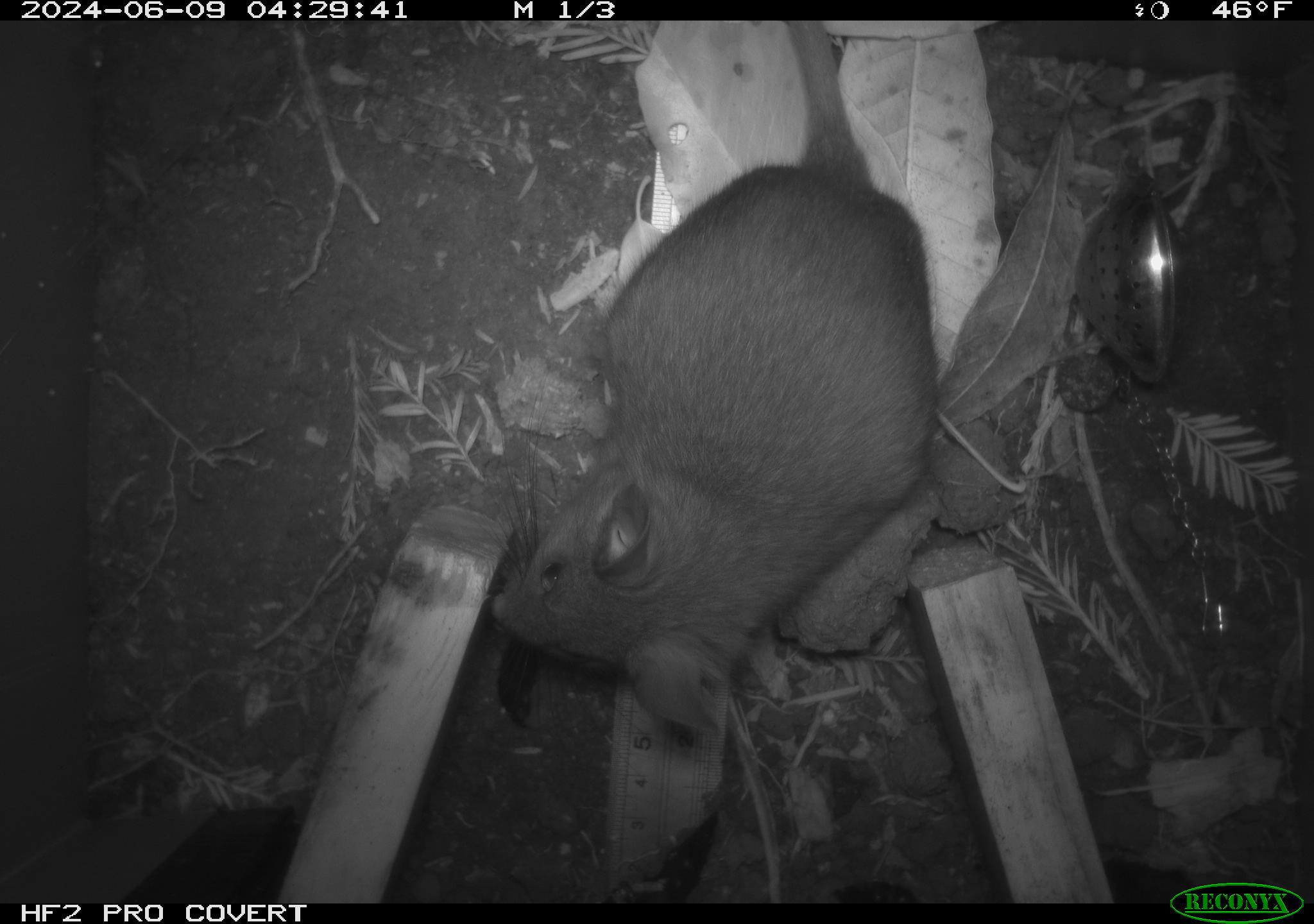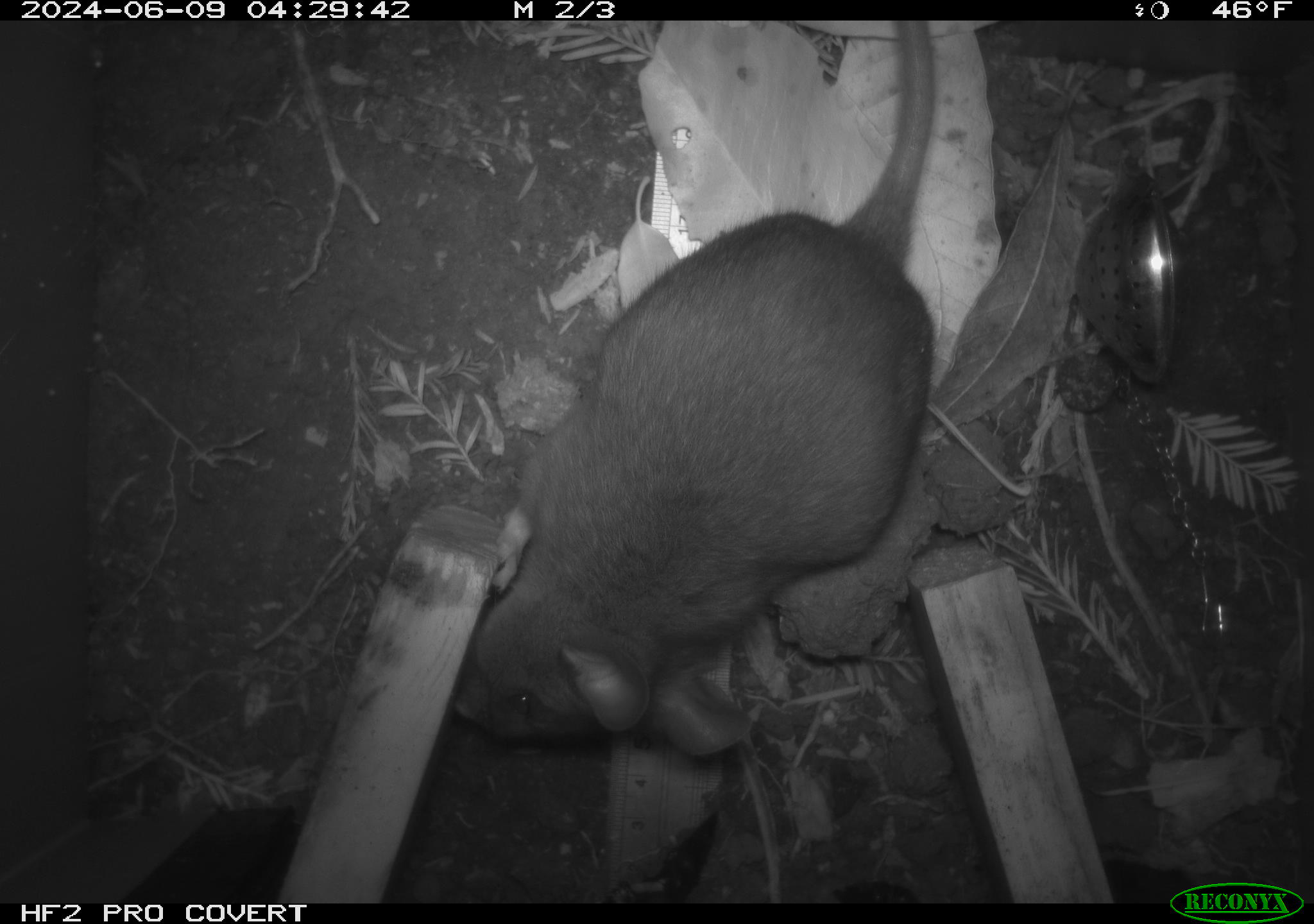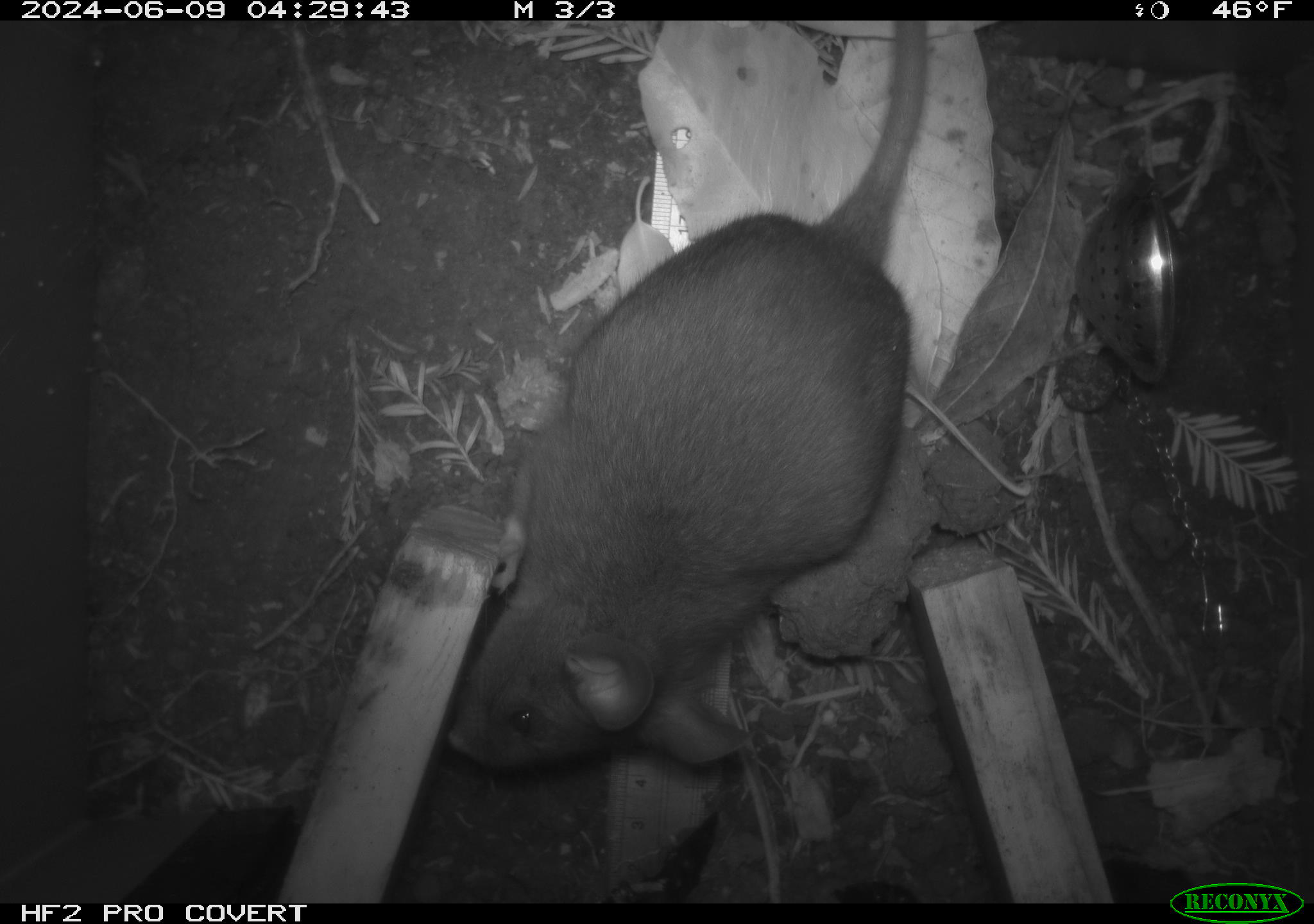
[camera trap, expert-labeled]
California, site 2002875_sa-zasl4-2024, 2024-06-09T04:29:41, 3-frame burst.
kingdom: Animalia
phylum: Chordata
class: Mammalia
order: Rodentia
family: Cricetidae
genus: Neotoma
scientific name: Neotoma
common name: pack rat or woodrat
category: neotoma species